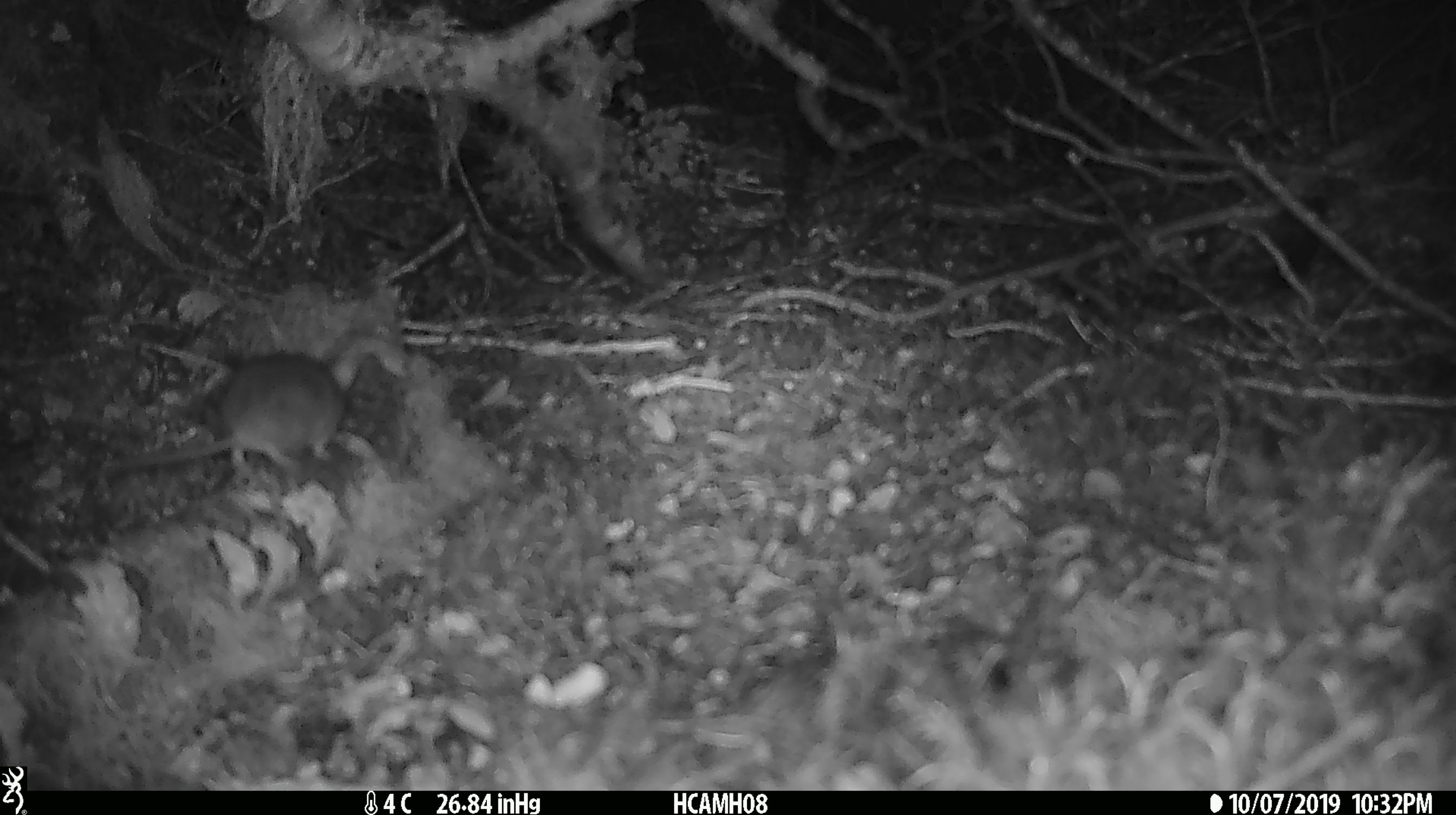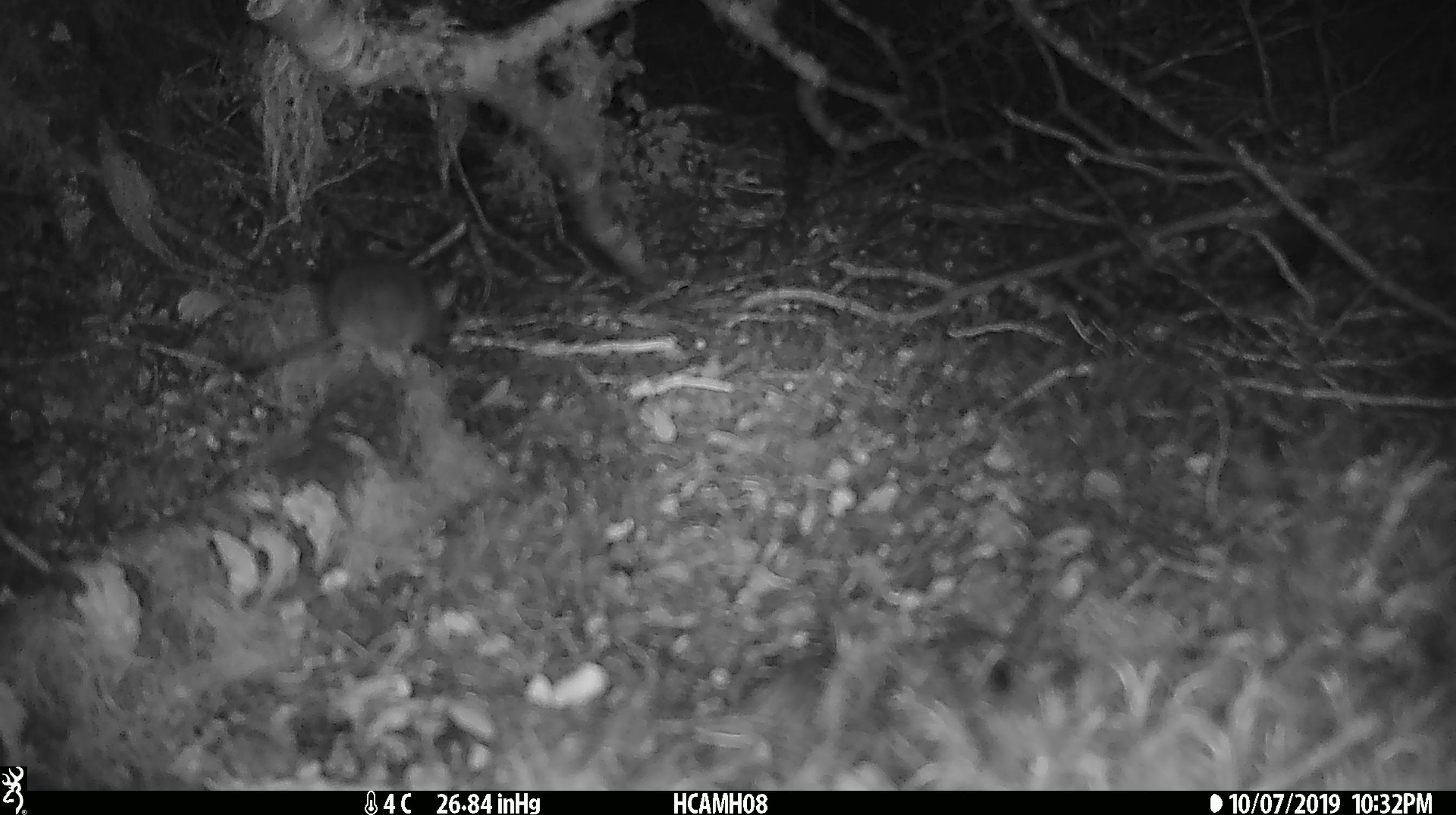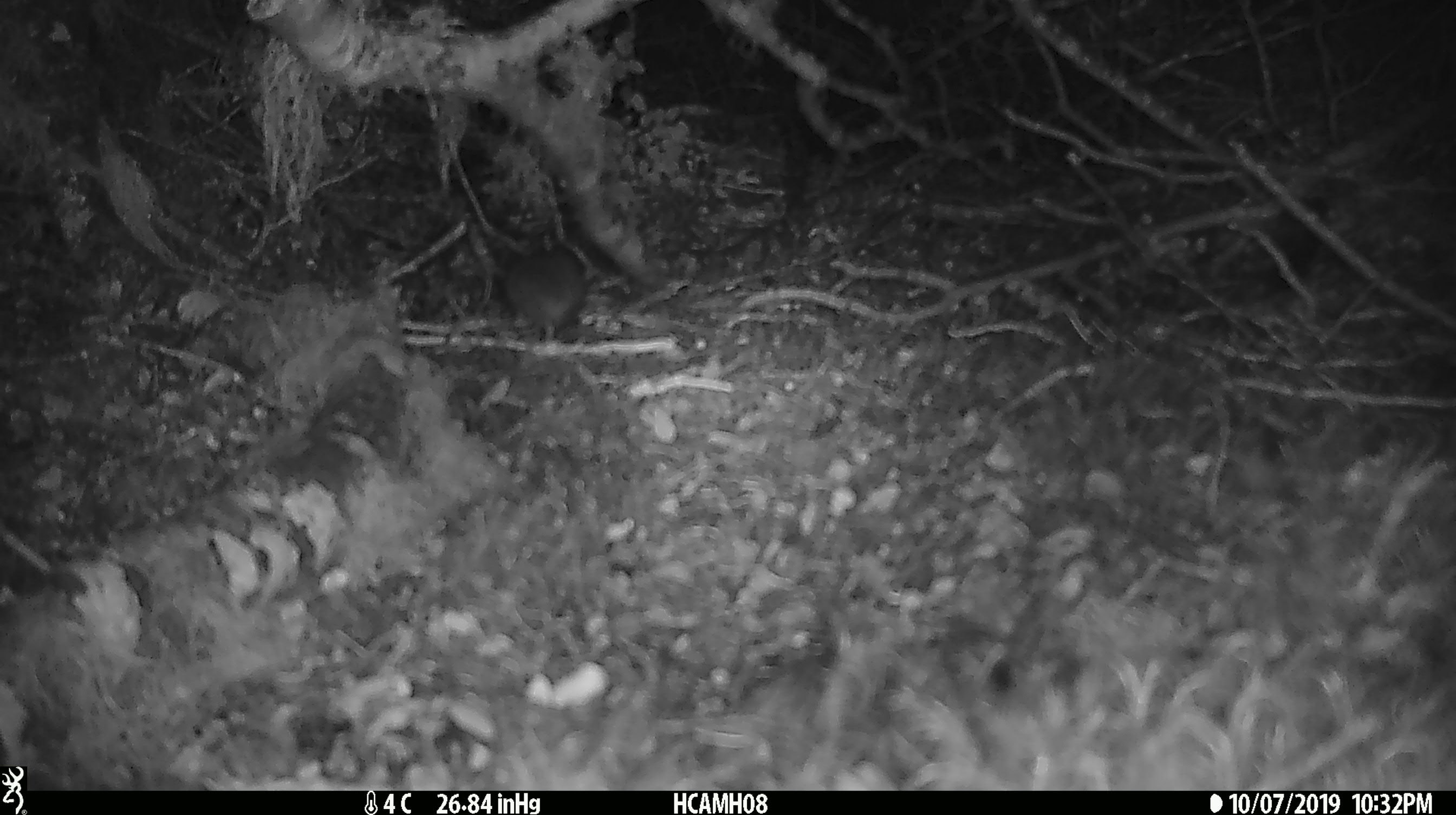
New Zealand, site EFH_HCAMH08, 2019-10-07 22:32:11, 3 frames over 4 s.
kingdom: Animalia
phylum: Chordata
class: Mammalia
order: Rodentia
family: Muridae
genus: Mus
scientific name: Mus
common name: mouse